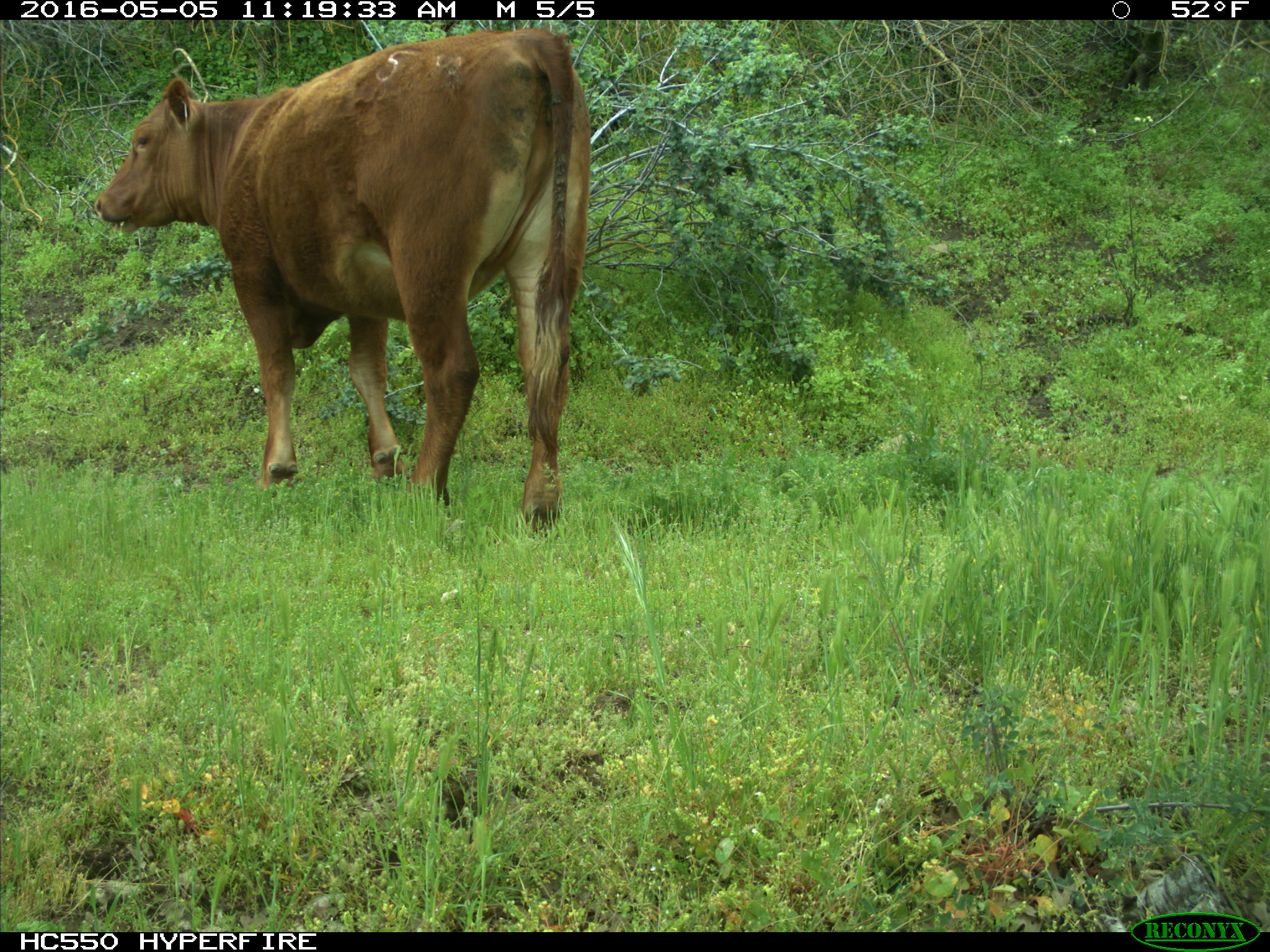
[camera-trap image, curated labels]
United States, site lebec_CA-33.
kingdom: Animalia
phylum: Chordata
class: Mammalia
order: Artiodactyla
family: Bovidae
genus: Bos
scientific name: Bos taurus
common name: domestic cow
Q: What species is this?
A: Bos taurus (domestic cow).